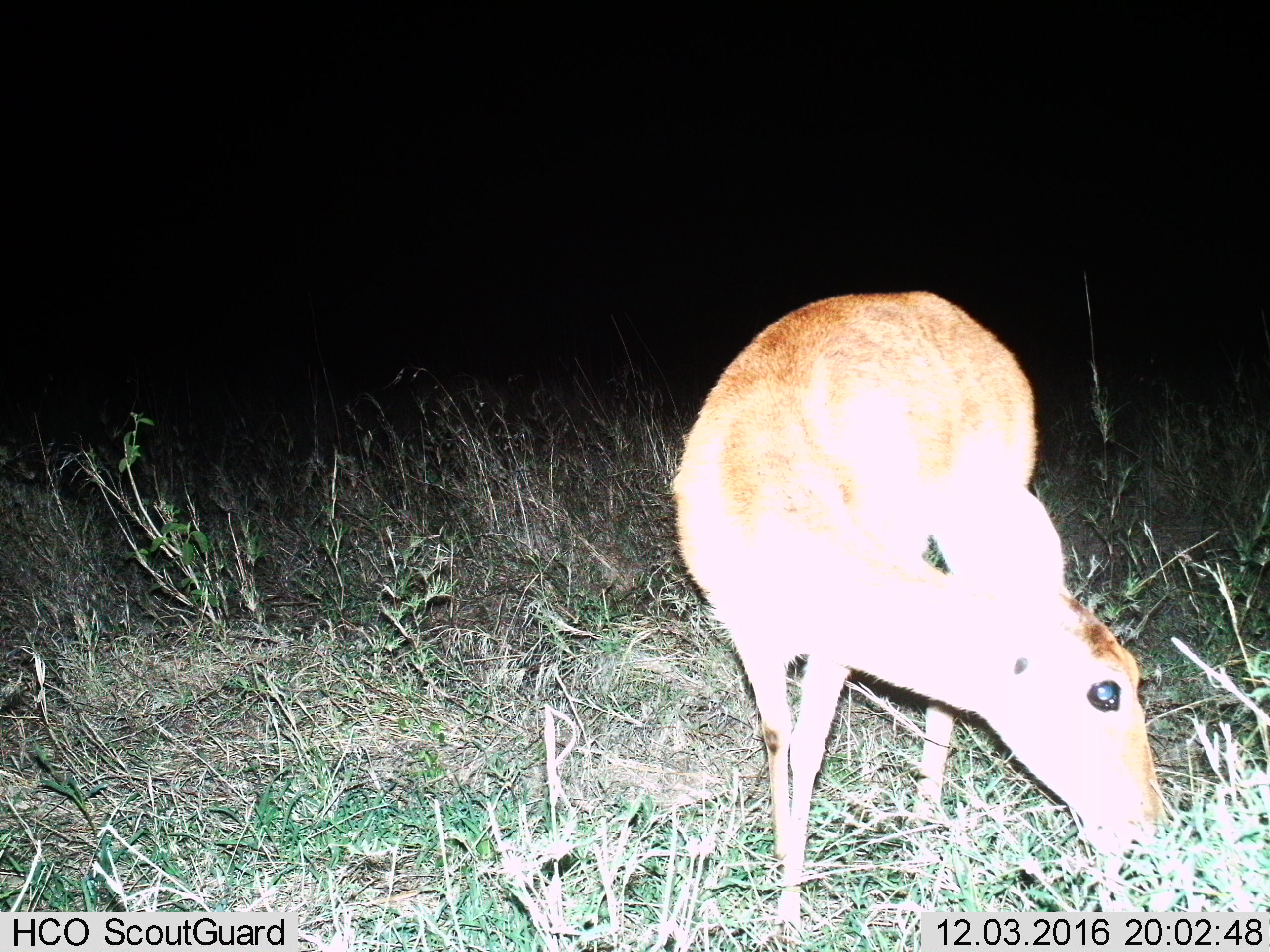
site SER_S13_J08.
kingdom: Animalia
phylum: Chordata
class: Mammalia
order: Artiodactyla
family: Bovidae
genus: Redunca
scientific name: Redunca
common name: reedbuck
Reedbuck (Redunca), count 1. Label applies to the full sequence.